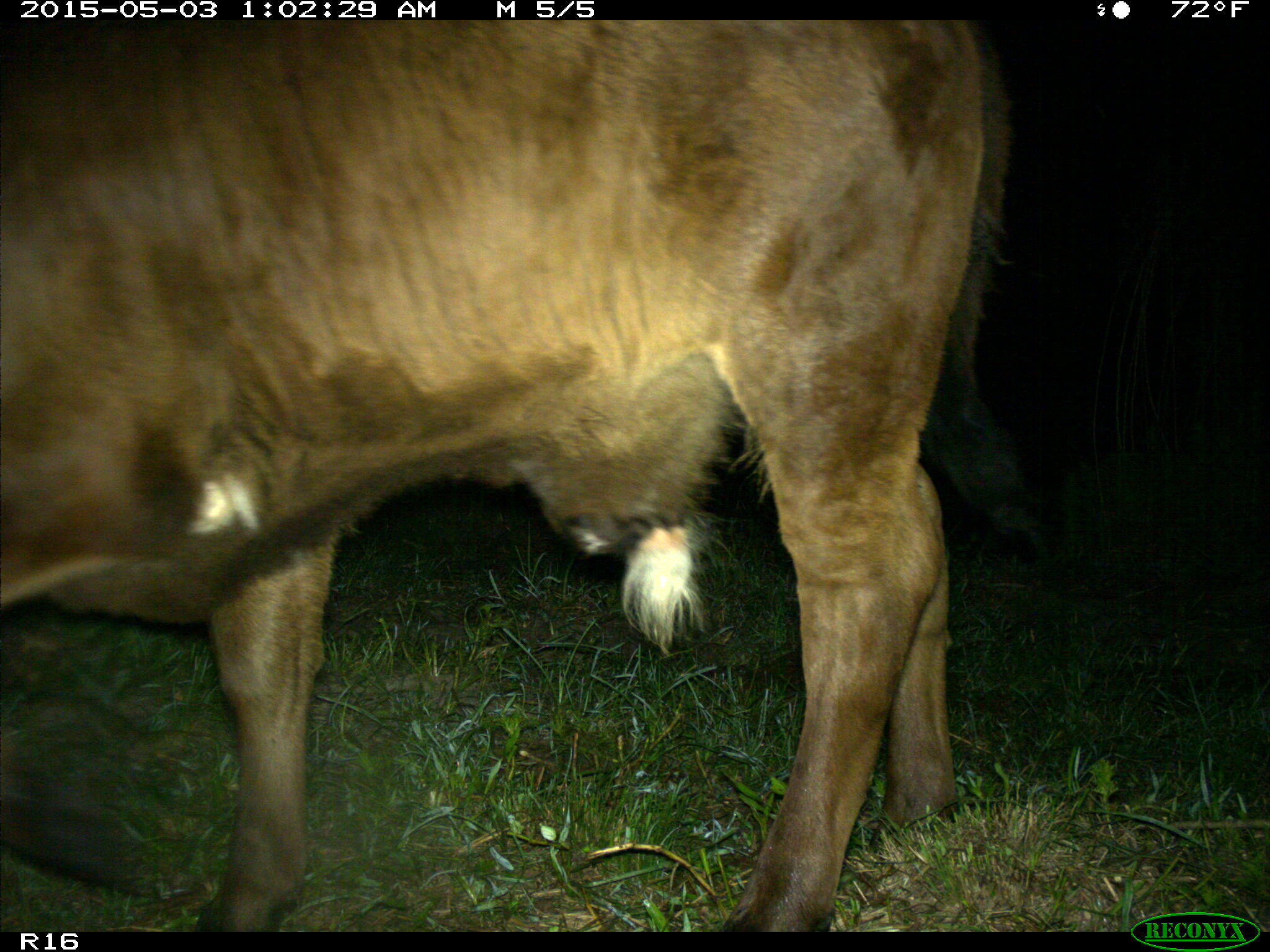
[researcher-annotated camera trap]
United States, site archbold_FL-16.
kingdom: Animalia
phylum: Chordata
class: Mammalia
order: Artiodactyla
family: Bovidae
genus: Bos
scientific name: Bos taurus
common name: domestic cow